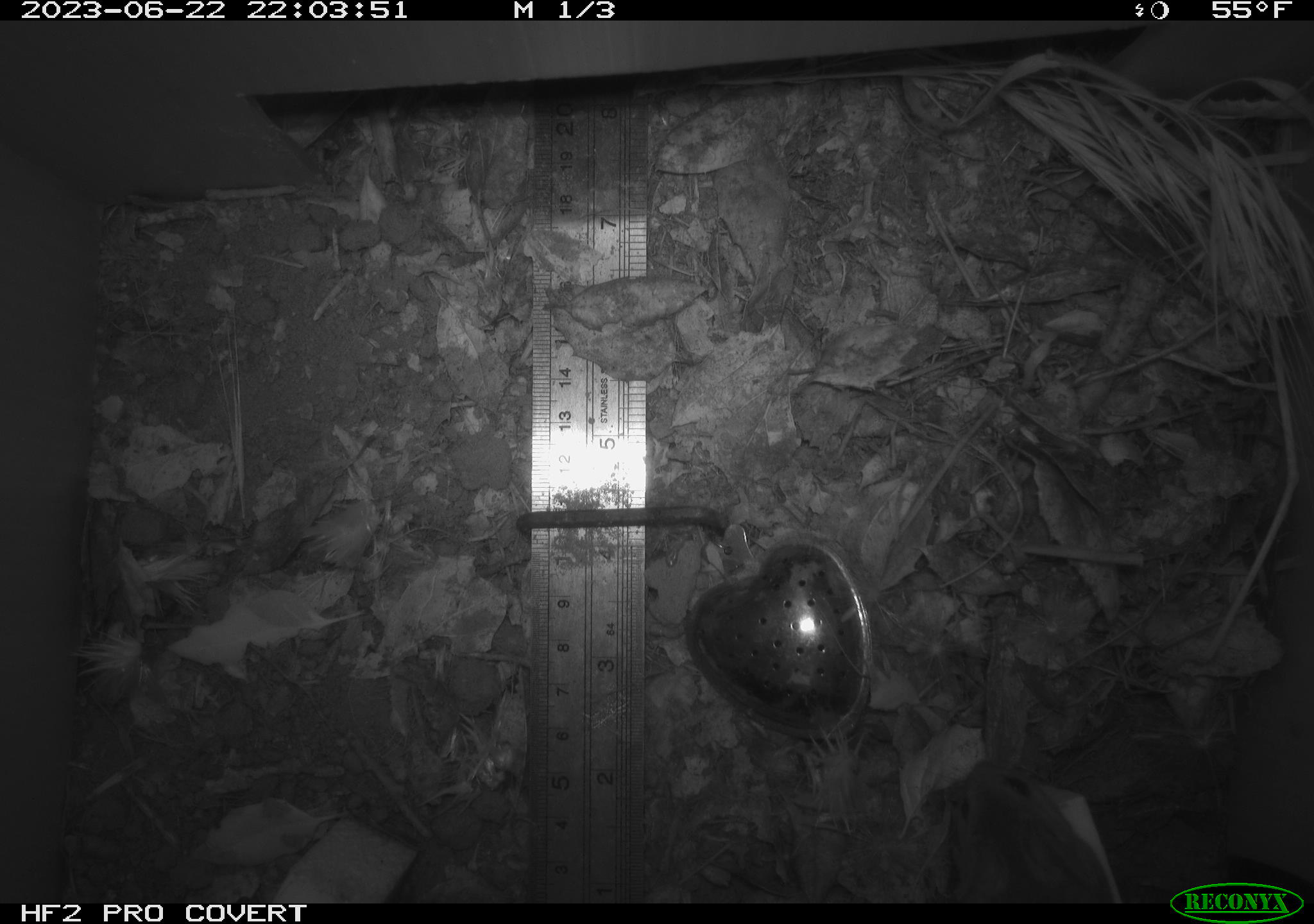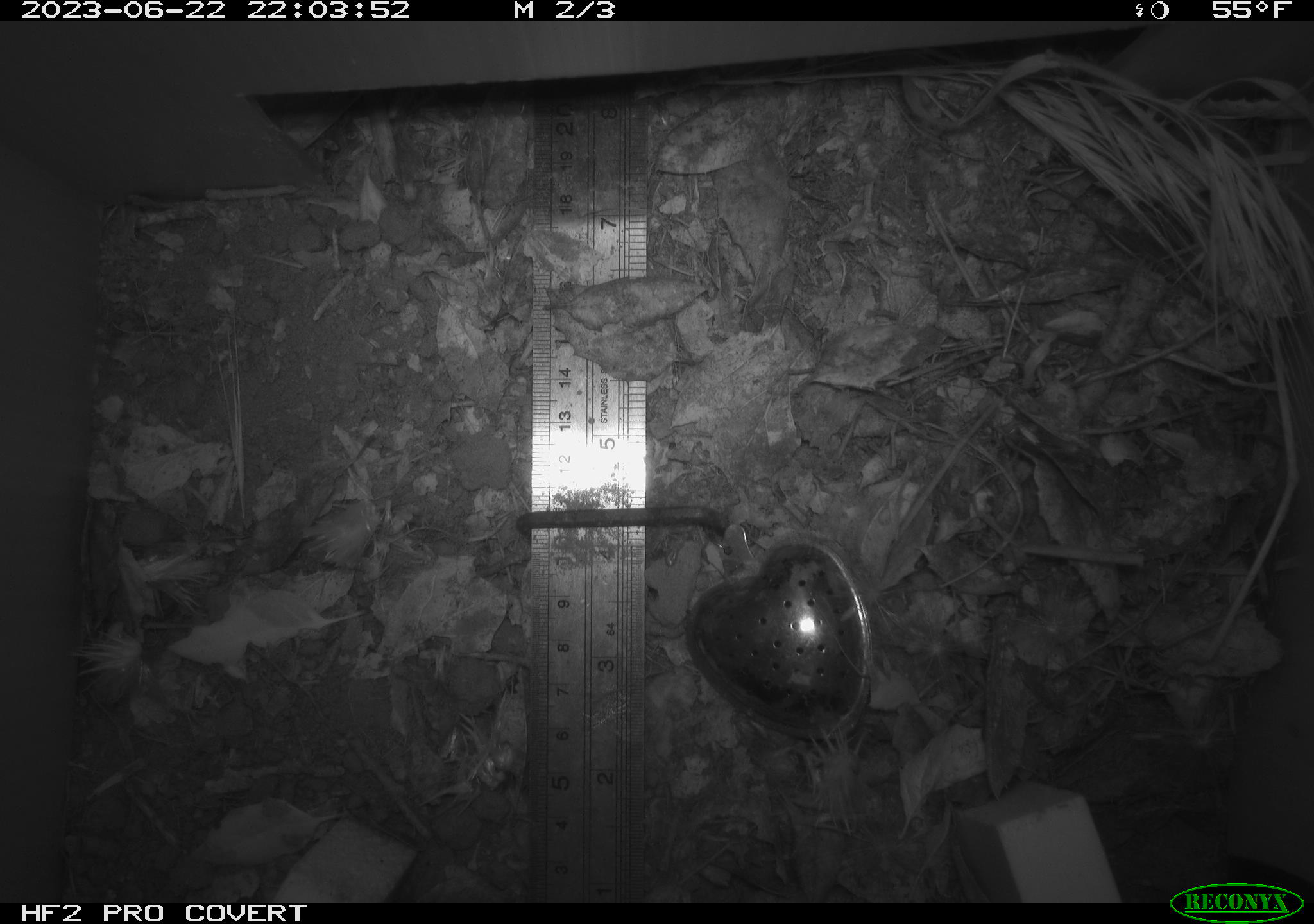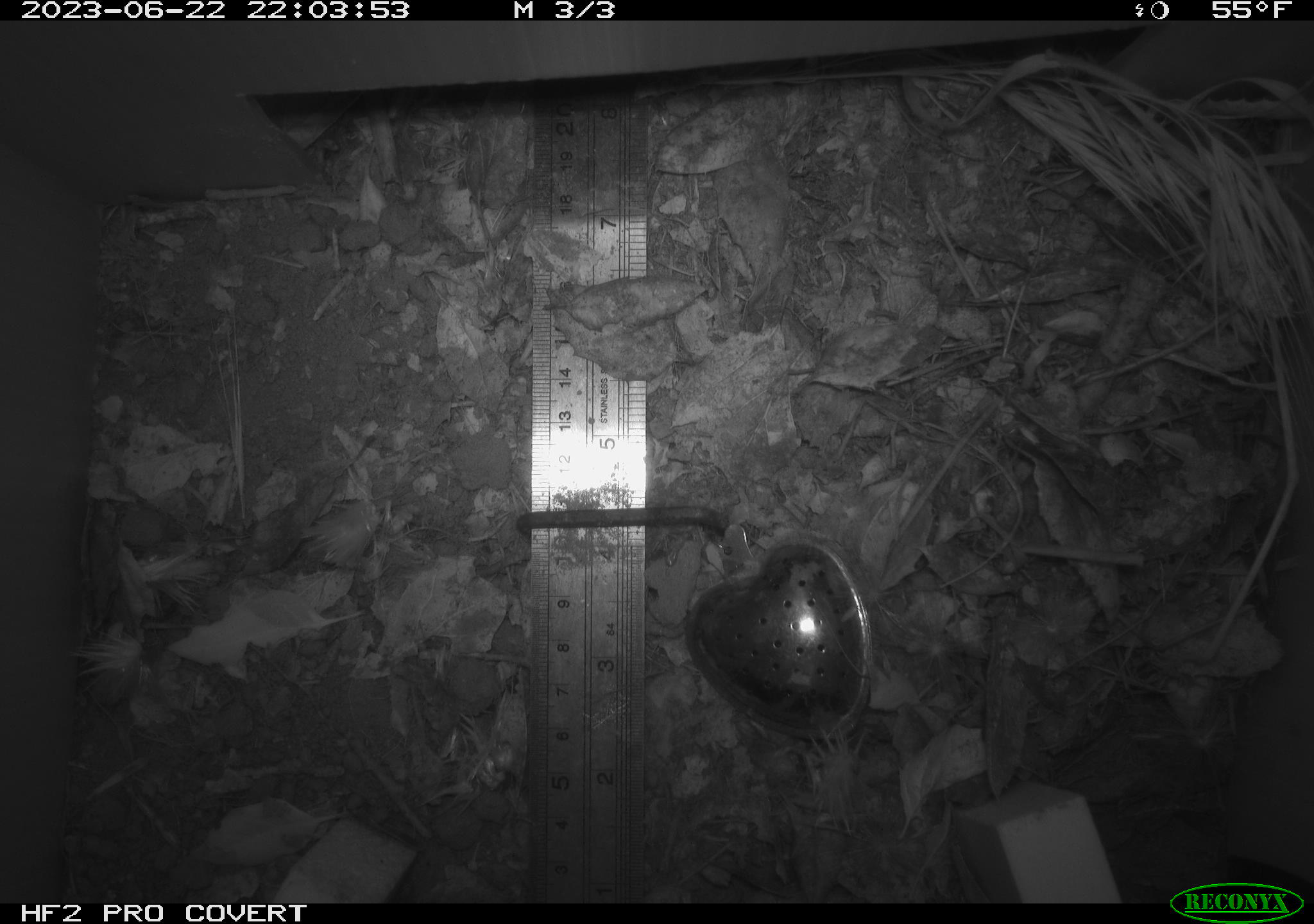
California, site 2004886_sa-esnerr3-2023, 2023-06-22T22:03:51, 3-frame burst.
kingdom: Animalia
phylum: Chordata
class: Mammalia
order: Rodentia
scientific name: Rodentia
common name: mouse species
Mouse species (Rodentia).